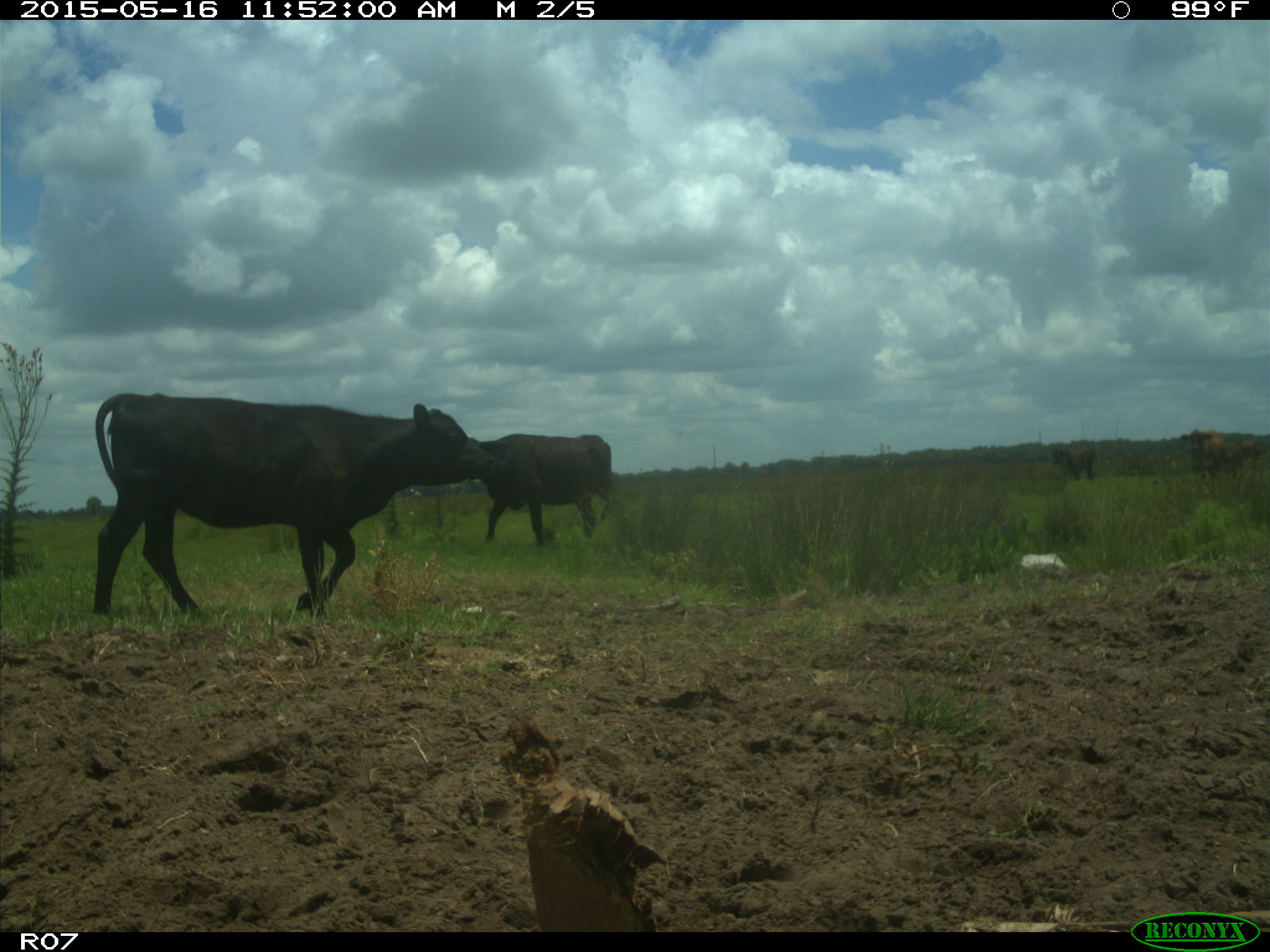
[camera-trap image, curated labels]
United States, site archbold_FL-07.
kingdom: Animalia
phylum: Chordata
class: Mammalia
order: Artiodactyla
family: Bovidae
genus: Bos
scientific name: Bos taurus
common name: domestic cow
Bos taurus (domestic cow).